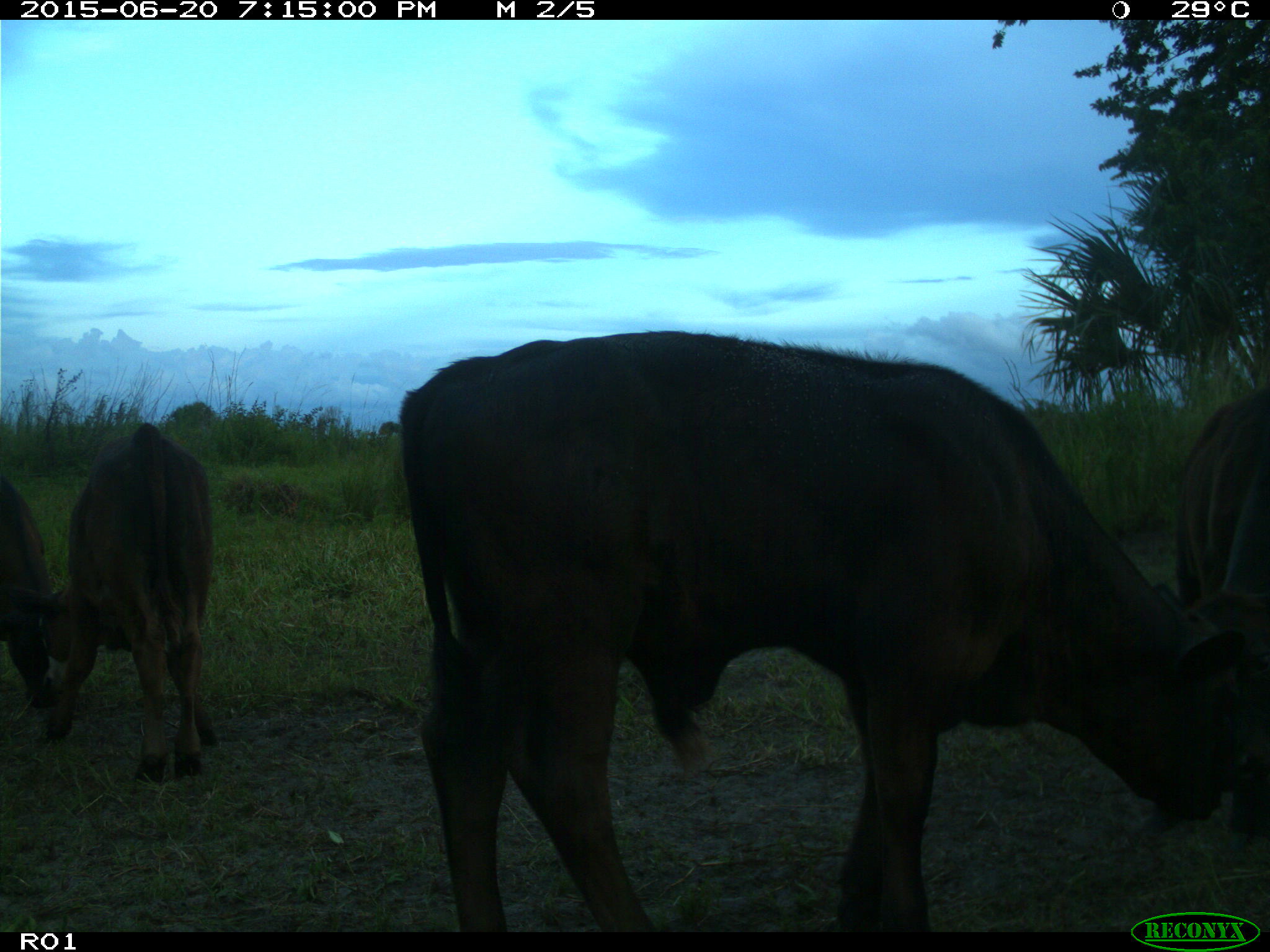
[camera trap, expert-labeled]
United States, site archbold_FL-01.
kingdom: Animalia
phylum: Chordata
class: Mammalia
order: Artiodactyla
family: Bovidae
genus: Bos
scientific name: Bos taurus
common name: domestic cow